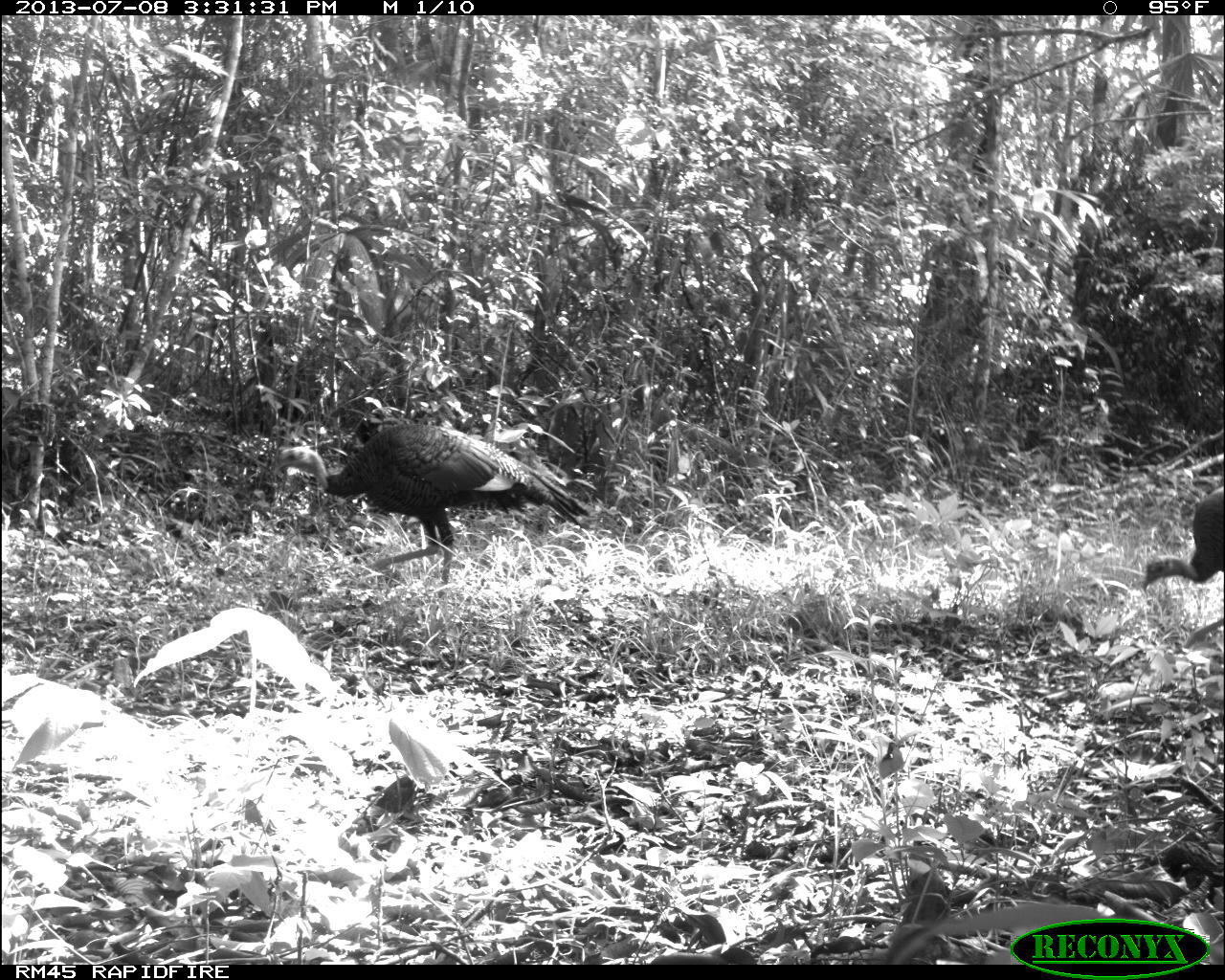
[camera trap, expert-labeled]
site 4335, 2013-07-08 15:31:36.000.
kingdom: Animalia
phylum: Chordata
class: Aves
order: Galliformes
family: Phasianidae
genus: Meleagris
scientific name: Meleagris ocellata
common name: ocellated turkey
Meleagris ocellata (ocellated turkey), count 2, sex female.